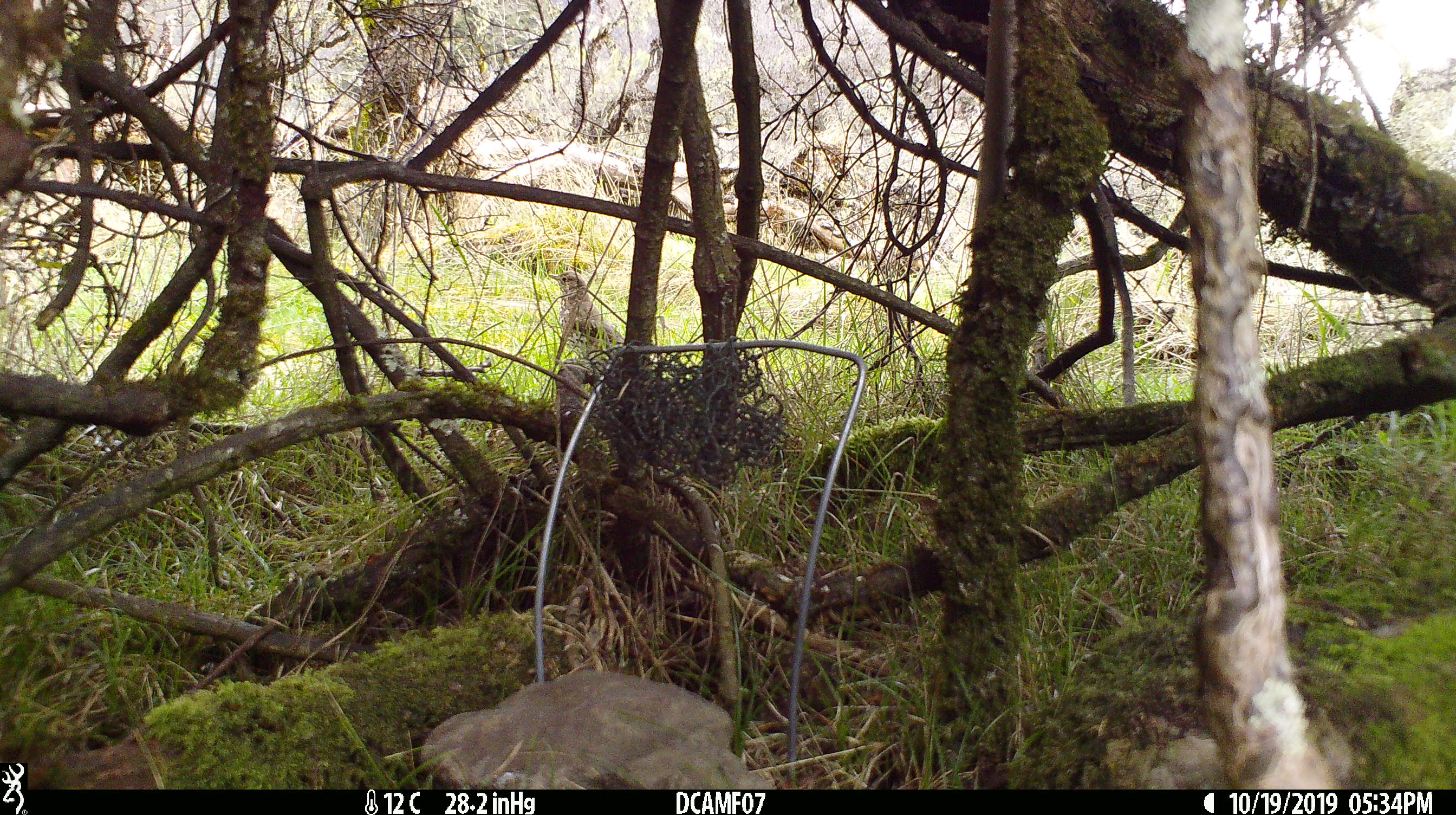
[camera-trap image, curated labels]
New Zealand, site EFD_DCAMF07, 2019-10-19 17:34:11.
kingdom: Animalia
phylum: Chordata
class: Aves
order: Passeriformes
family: Turdidae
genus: Turdus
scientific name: Turdus philomelos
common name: song thrush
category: thrush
Thrush (song thrush) (Turdus philomelos).